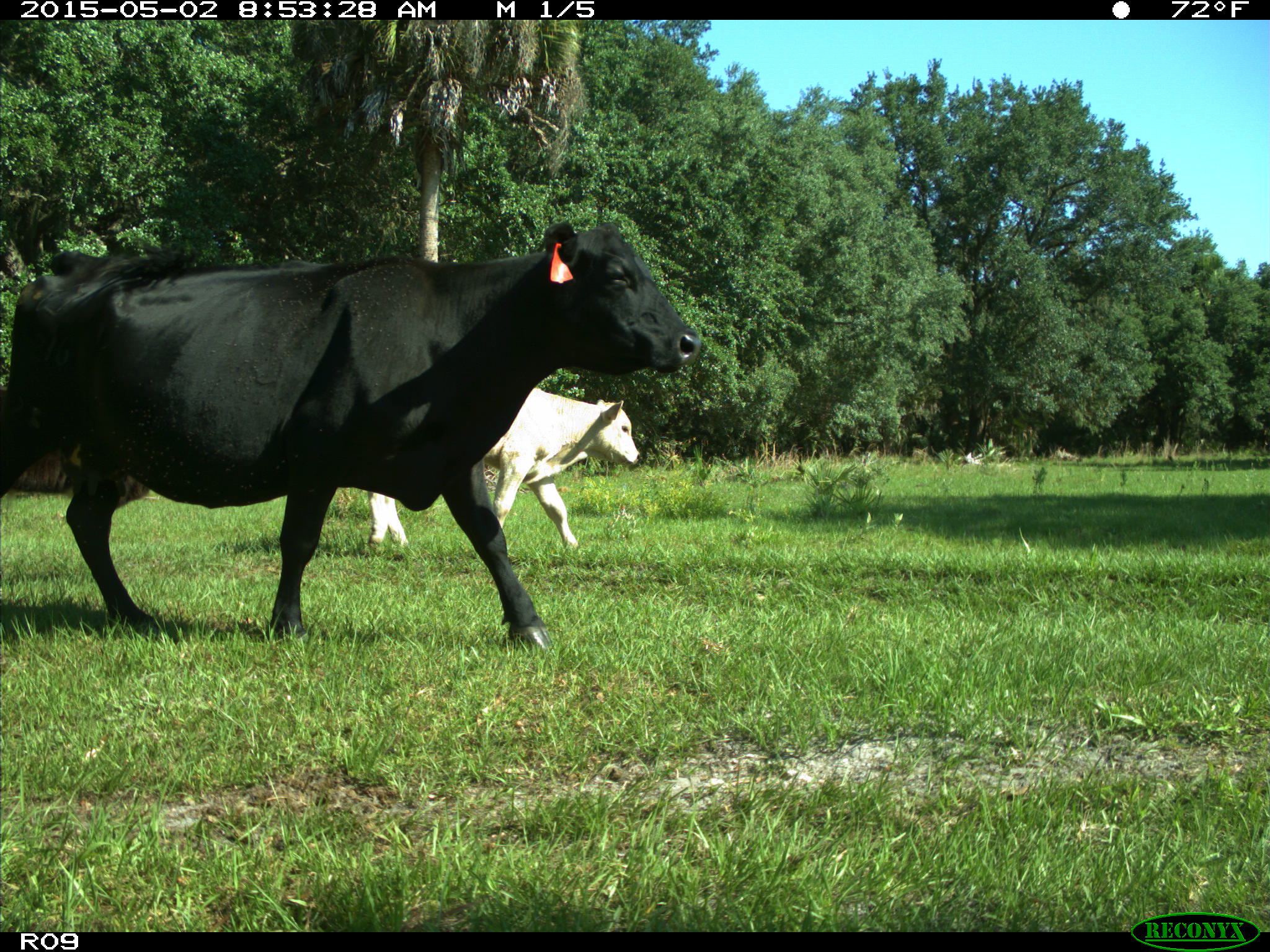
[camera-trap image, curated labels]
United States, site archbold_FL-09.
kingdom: Animalia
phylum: Chordata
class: Mammalia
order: Artiodactyla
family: Bovidae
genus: Bos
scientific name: Bos taurus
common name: domestic cow